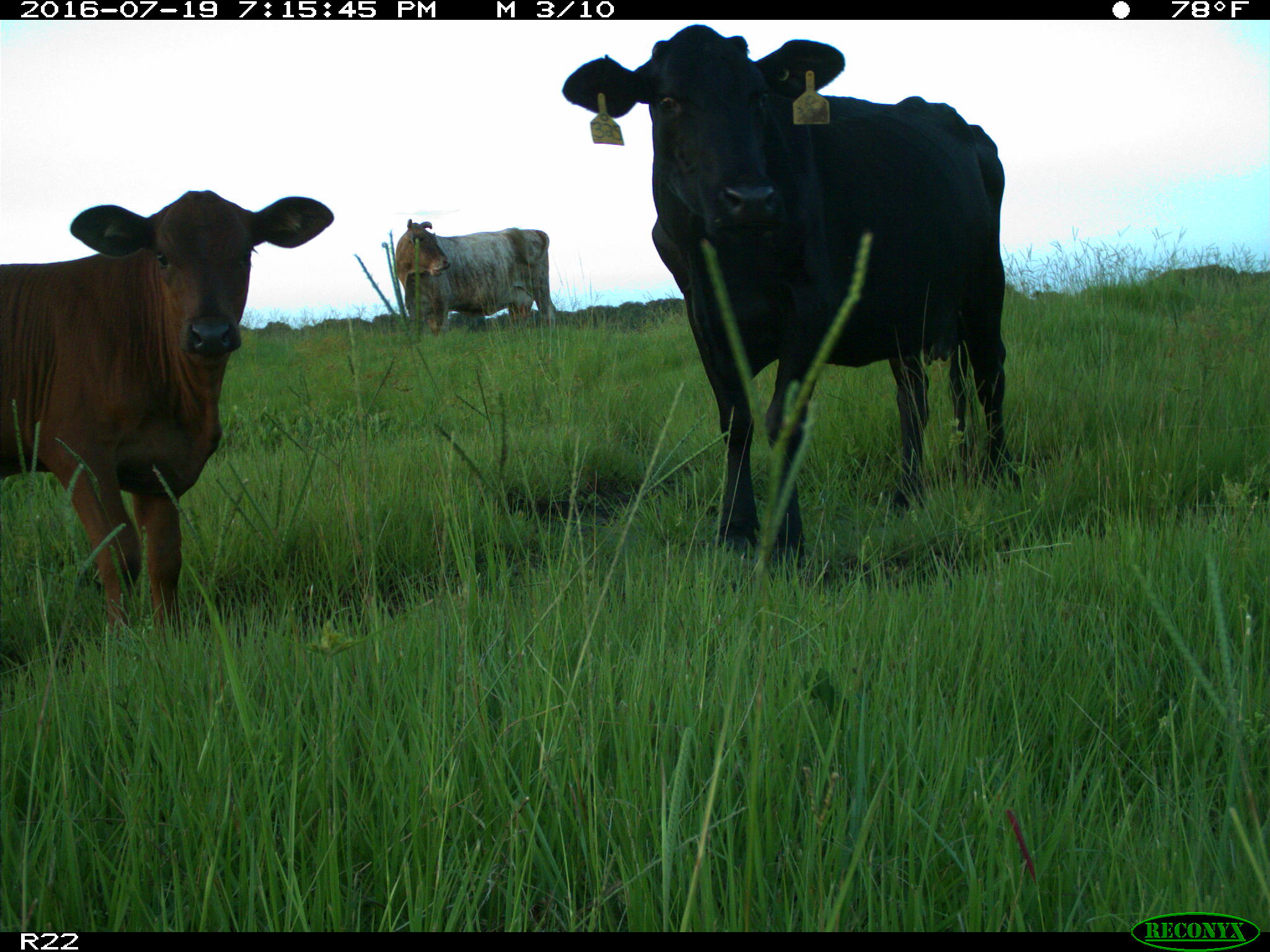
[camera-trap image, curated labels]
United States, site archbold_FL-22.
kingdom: Animalia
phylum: Chordata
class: Mammalia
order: Artiodactyla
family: Bovidae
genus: Bos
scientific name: Bos taurus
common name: domestic cow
Bos taurus (domestic cow).